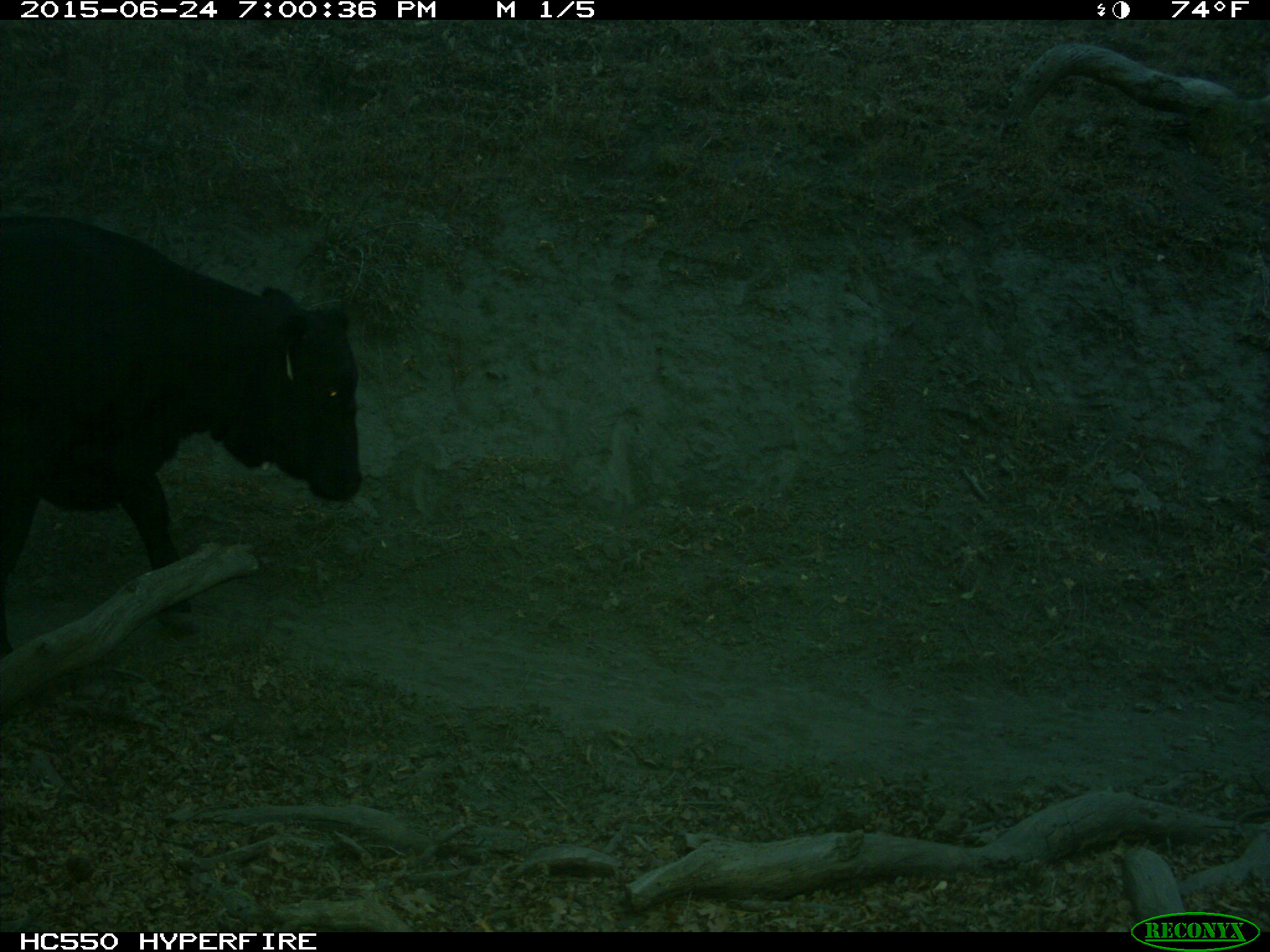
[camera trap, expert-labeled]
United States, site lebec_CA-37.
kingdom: Animalia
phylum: Chordata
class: Mammalia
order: Artiodactyla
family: Bovidae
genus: Bos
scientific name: Bos taurus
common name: domestic cow